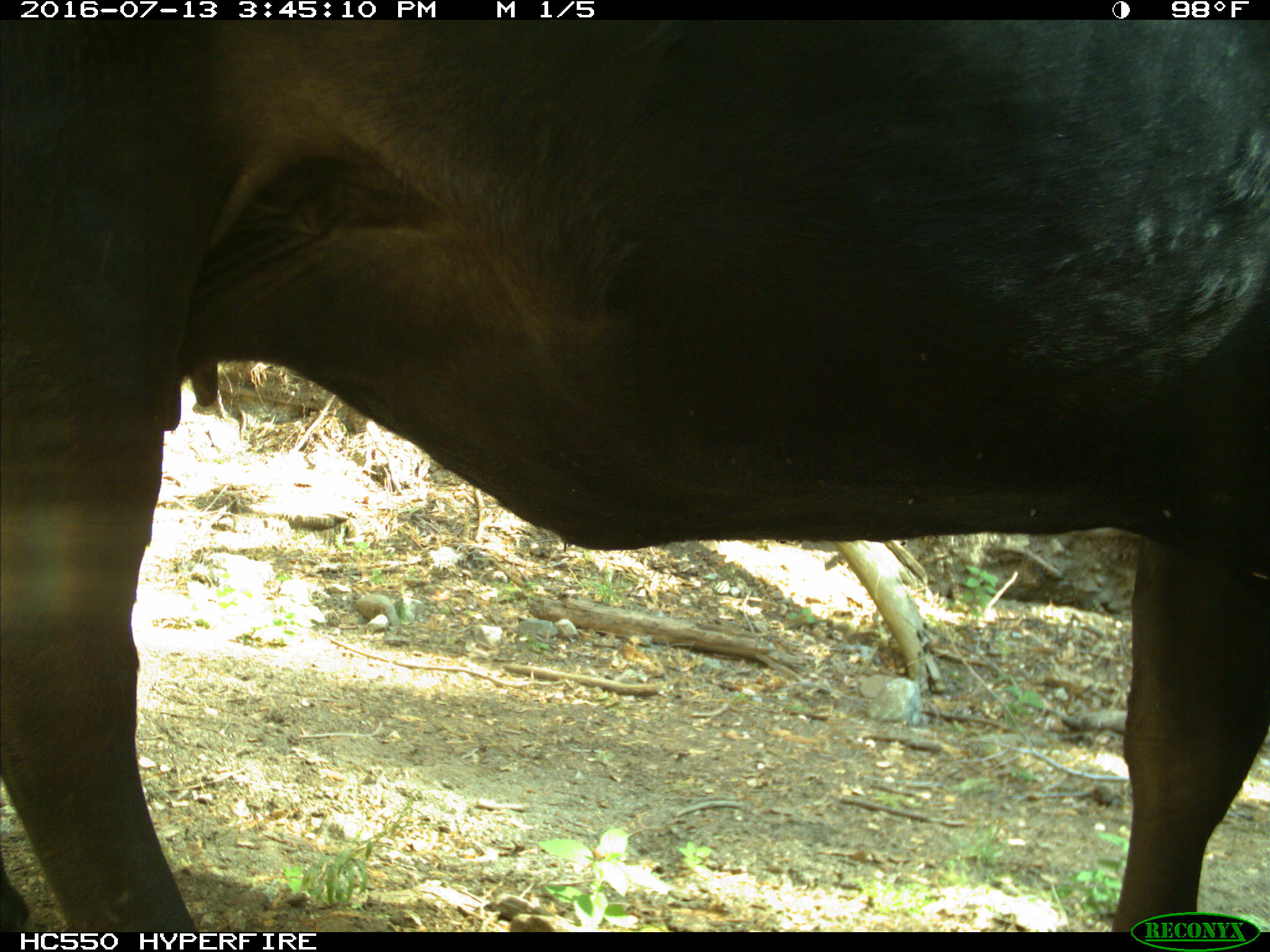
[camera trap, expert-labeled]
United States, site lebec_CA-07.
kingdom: Animalia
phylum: Chordata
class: Mammalia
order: Artiodactyla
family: Bovidae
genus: Bos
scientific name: Bos taurus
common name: domestic cow